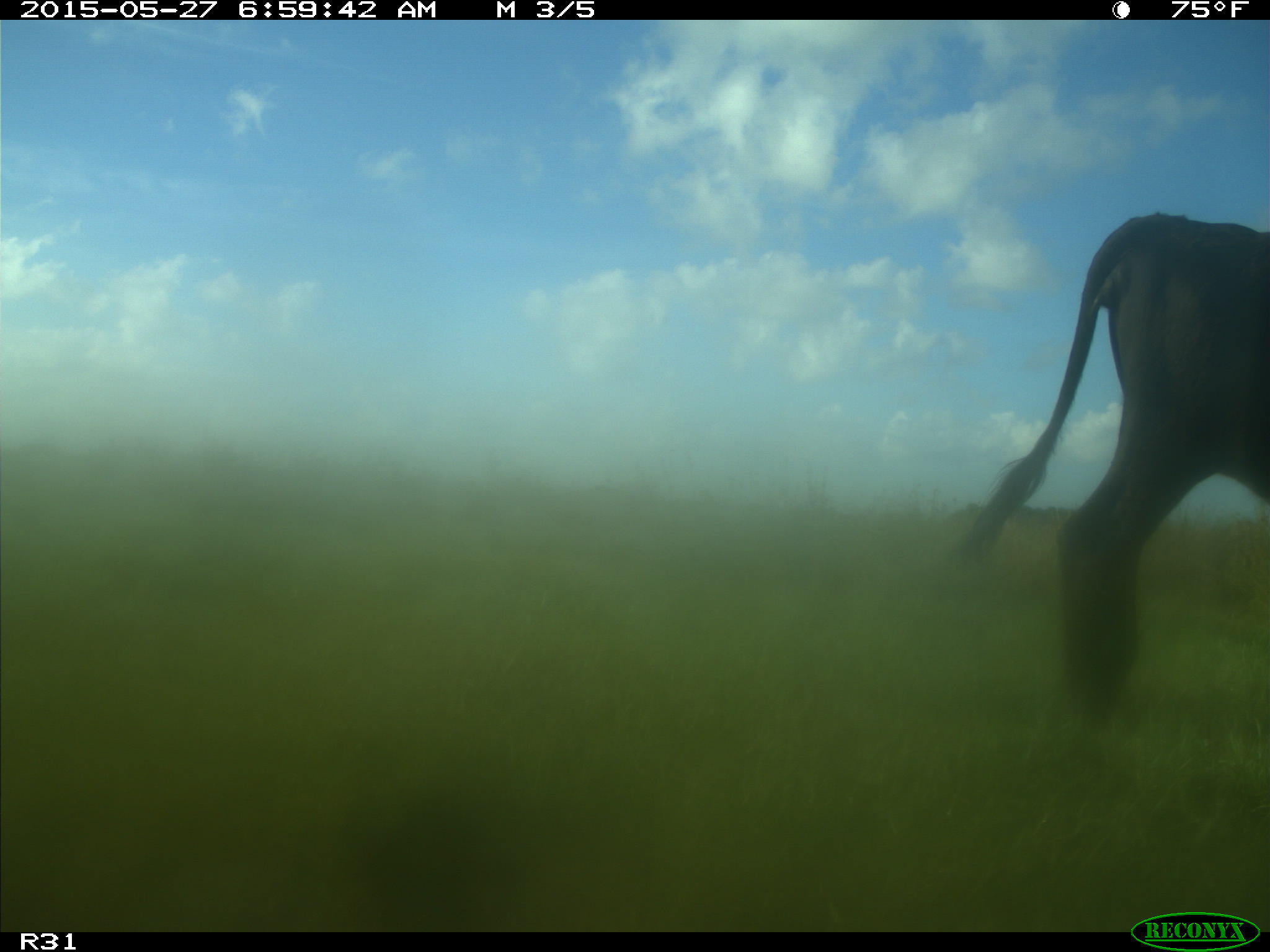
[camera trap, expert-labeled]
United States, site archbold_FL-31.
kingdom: Animalia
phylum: Chordata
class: Mammalia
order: Artiodactyla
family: Bovidae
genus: Bos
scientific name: Bos taurus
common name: domestic cow